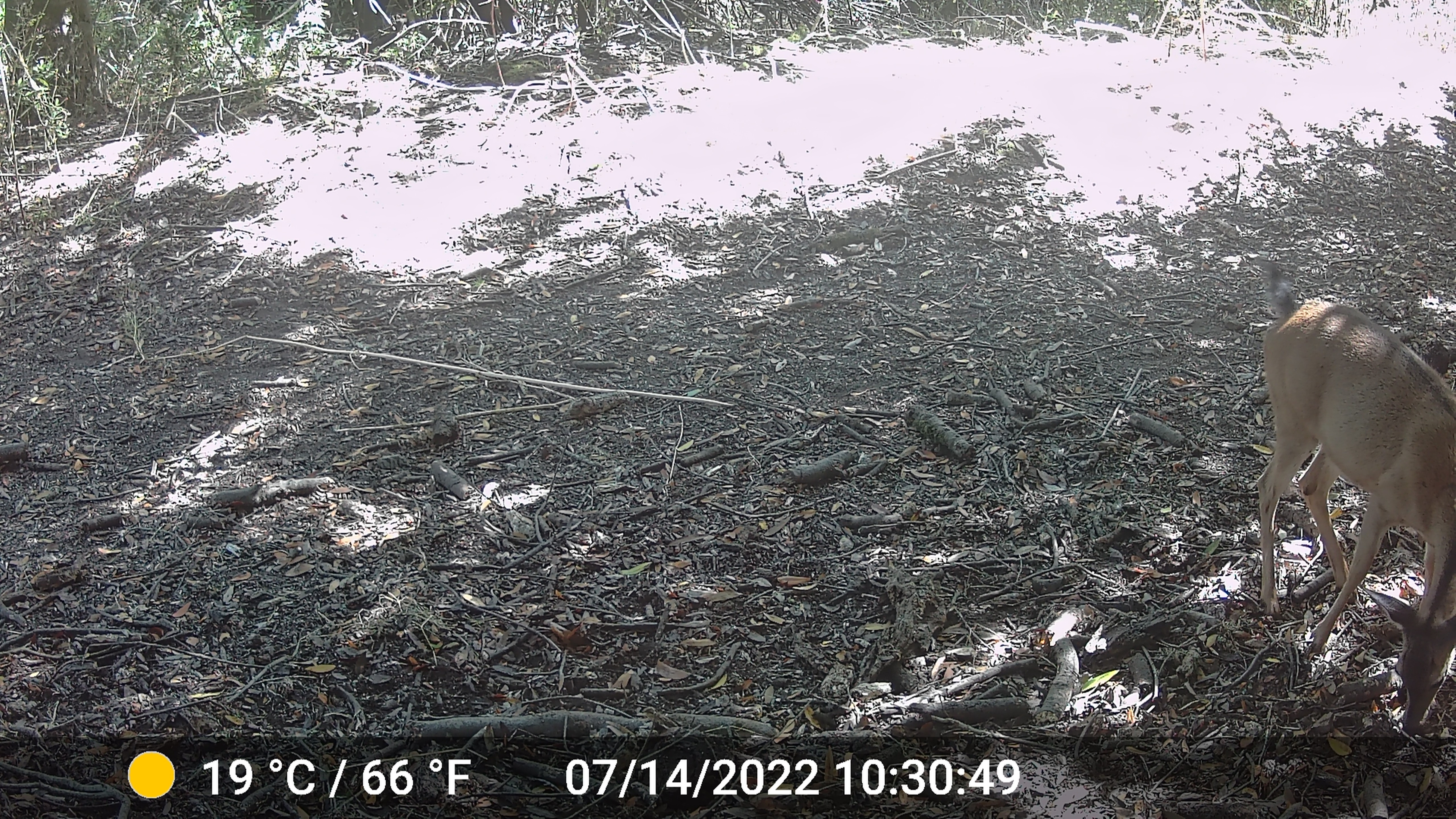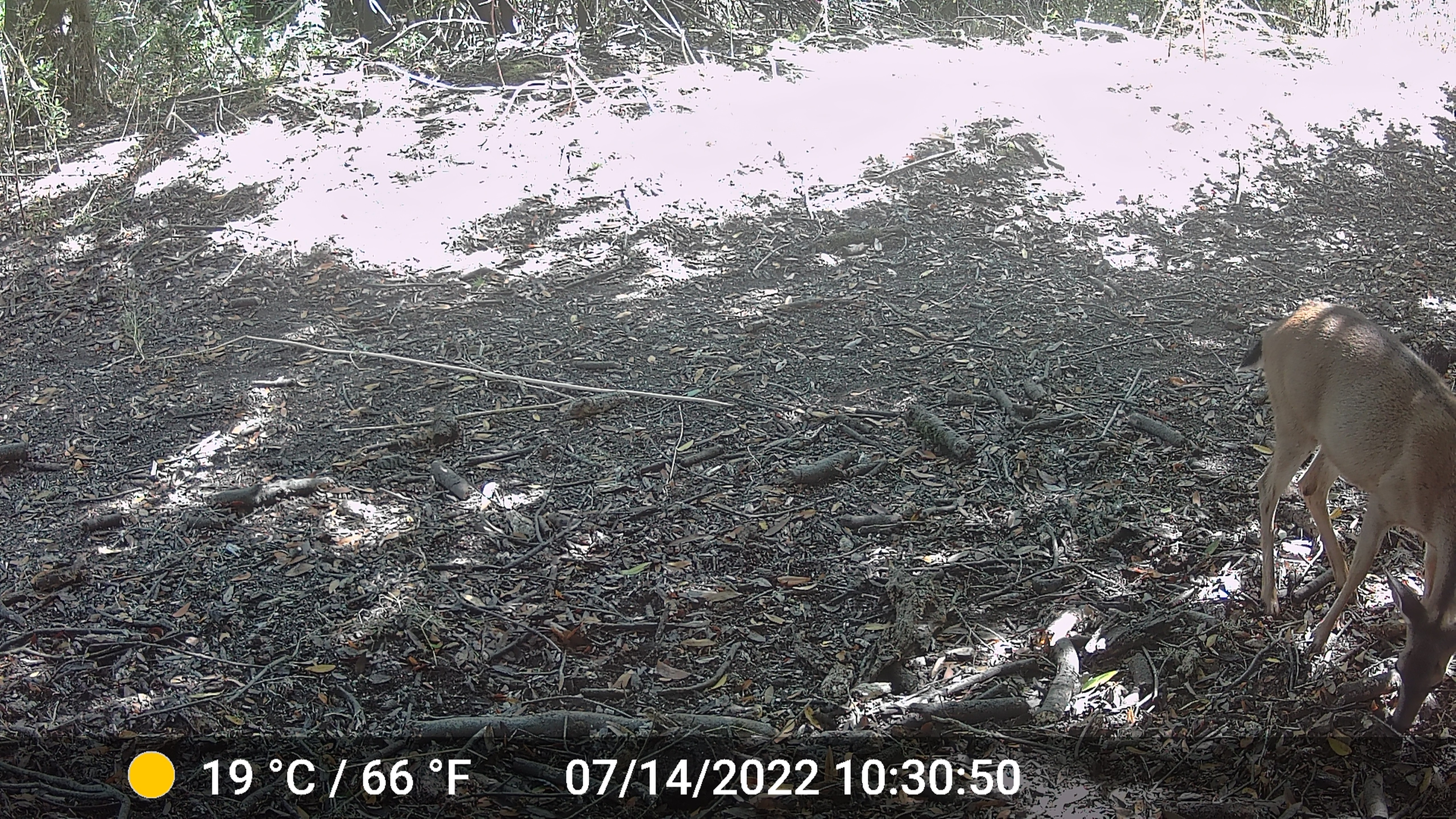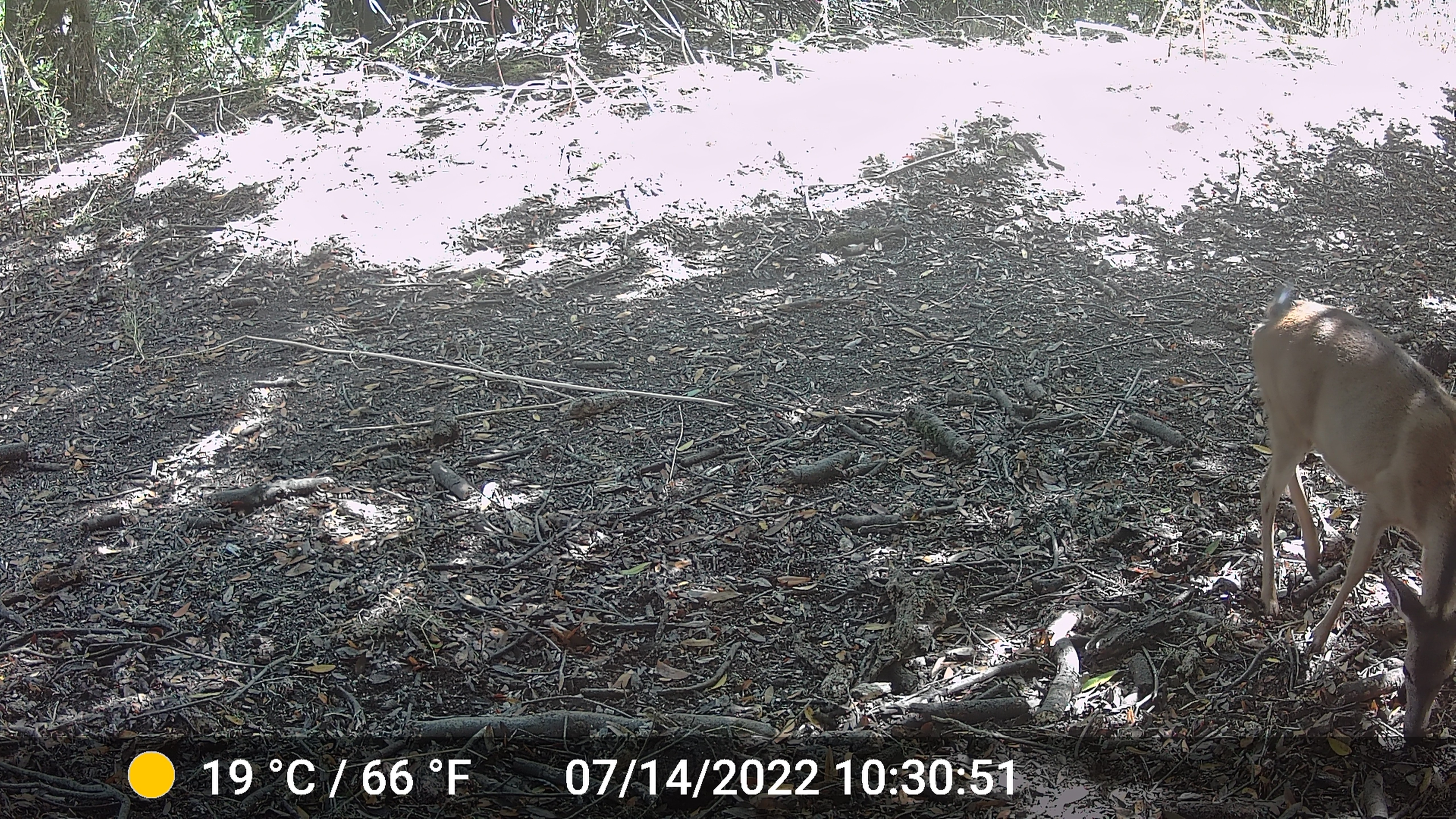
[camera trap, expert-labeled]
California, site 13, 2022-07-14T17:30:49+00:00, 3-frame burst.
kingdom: Animalia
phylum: Chordata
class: Mammalia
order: Artiodactyla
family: Cervidae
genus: Odocoileus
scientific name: Odocoileus hemionus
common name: mule deer